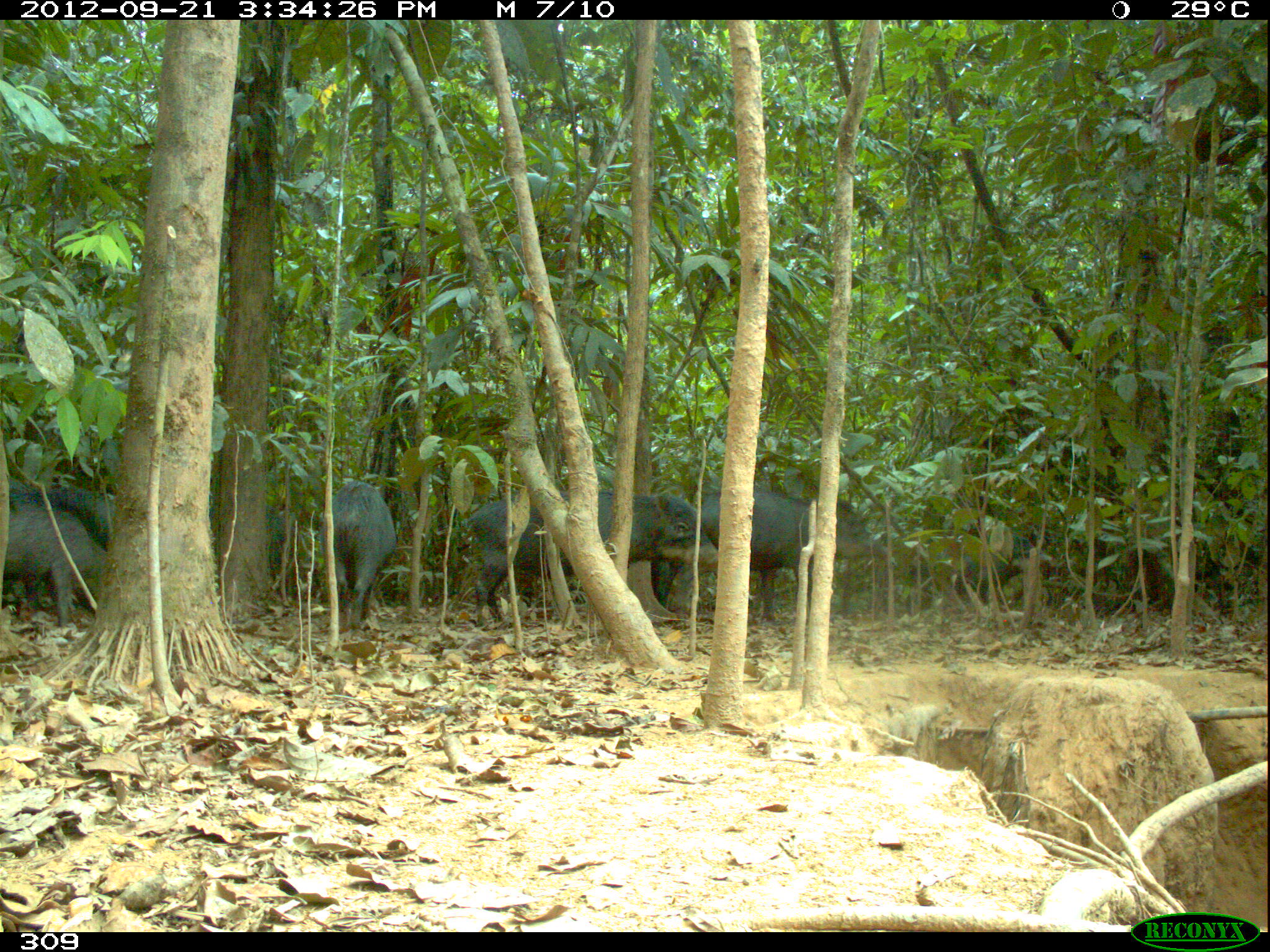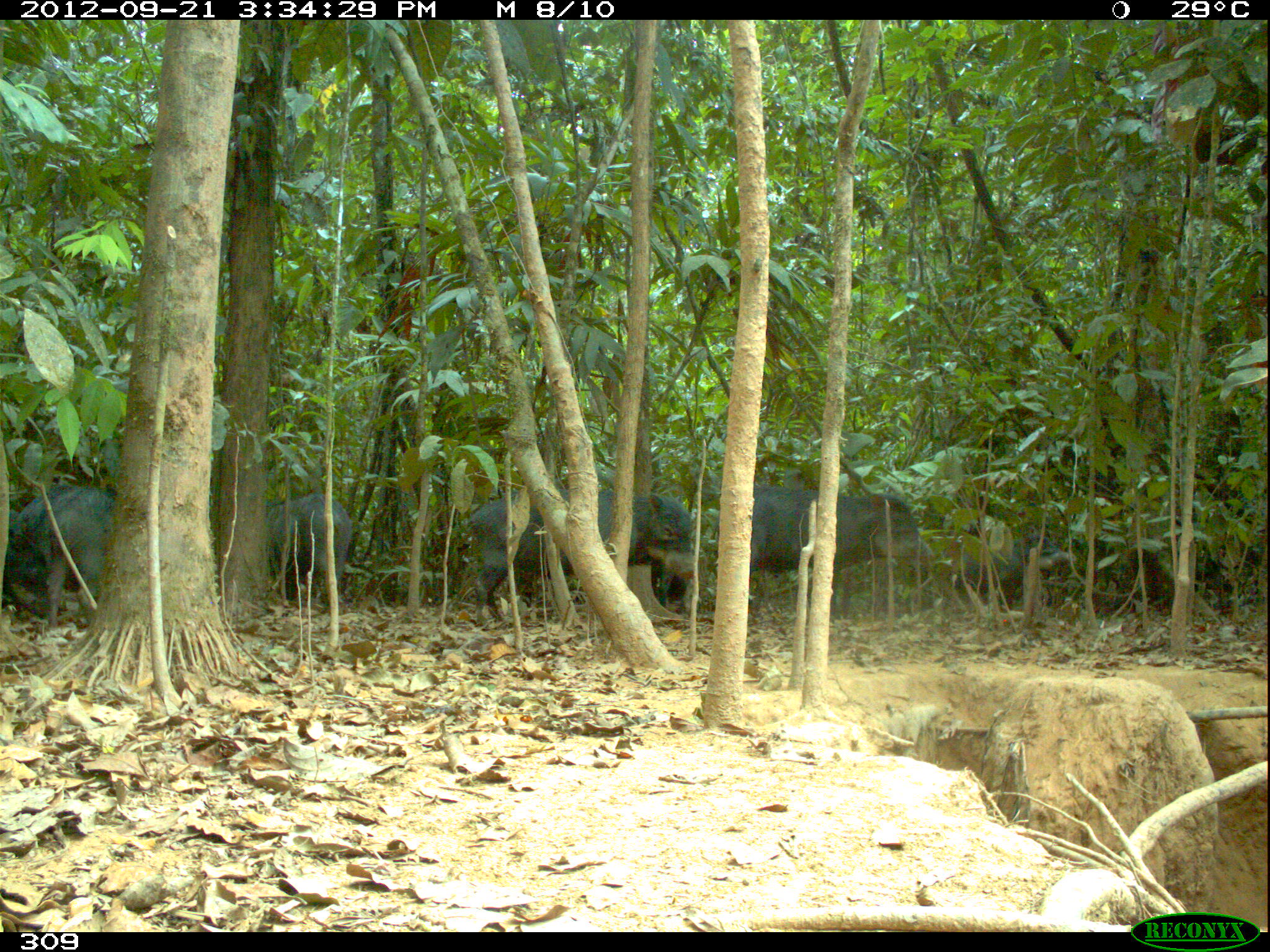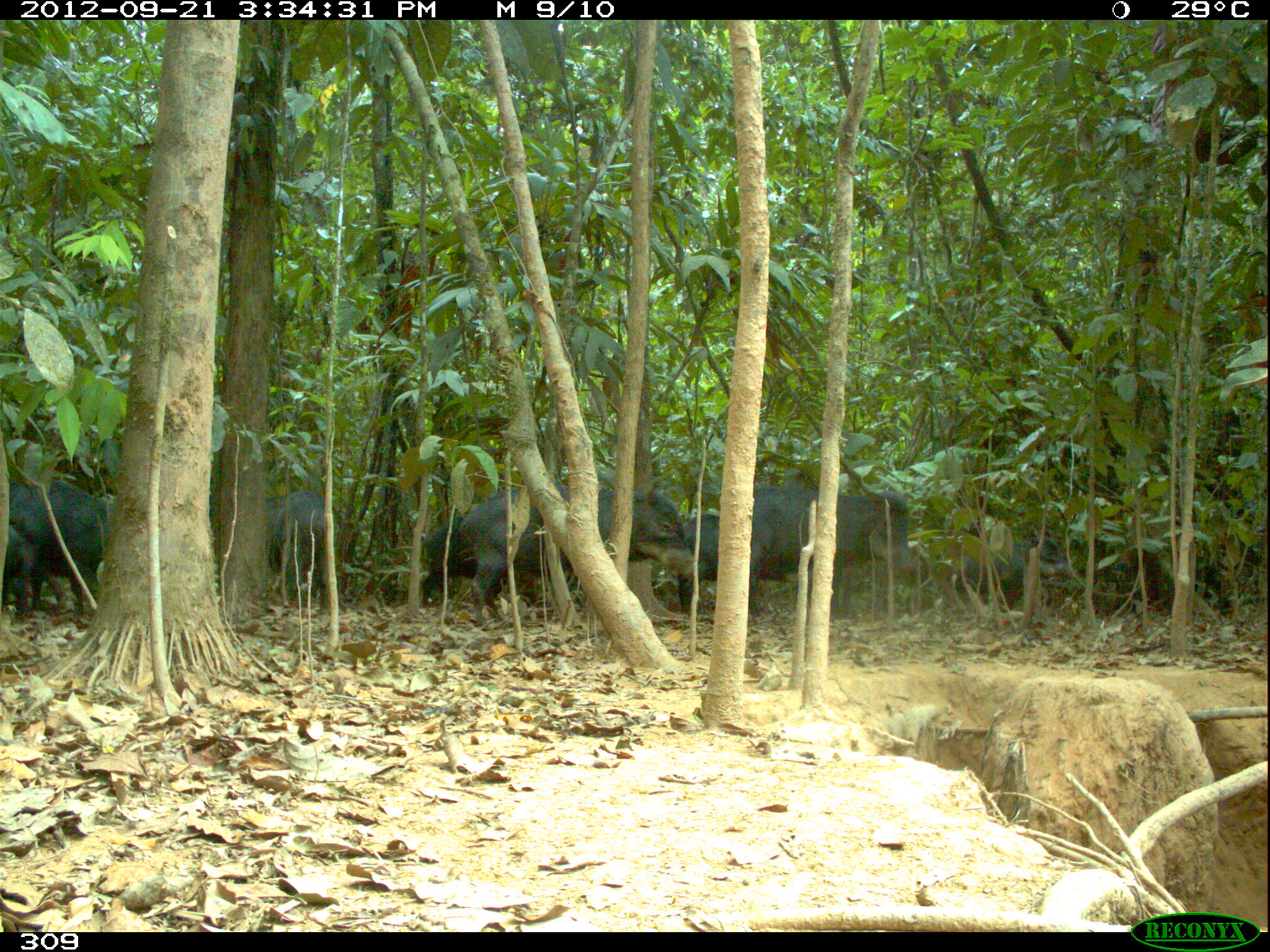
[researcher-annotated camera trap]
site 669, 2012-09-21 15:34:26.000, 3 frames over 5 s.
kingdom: Animalia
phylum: Chordata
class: Mammalia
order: Artiodactyla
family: Tayassuidae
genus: Tayassu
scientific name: Tayassu pecari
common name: white-lipped peccary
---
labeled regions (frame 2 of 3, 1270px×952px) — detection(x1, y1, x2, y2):
tayassu pecari: detection(469, 483, 694, 626); detection(713, 484, 934, 619); detection(18, 482, 116, 631); detection(266, 491, 353, 614); detection(945, 530, 1074, 607); detection(0, 508, 49, 609)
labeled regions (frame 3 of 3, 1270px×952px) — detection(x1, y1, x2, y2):
tayassu pecari: detection(458, 484, 693, 630); detection(747, 486, 914, 624); detection(208, 489, 339, 614); detection(420, 514, 541, 618); detection(29, 481, 113, 627); detection(943, 536, 1072, 612); detection(677, 513, 773, 613); detection(0, 479, 40, 616)